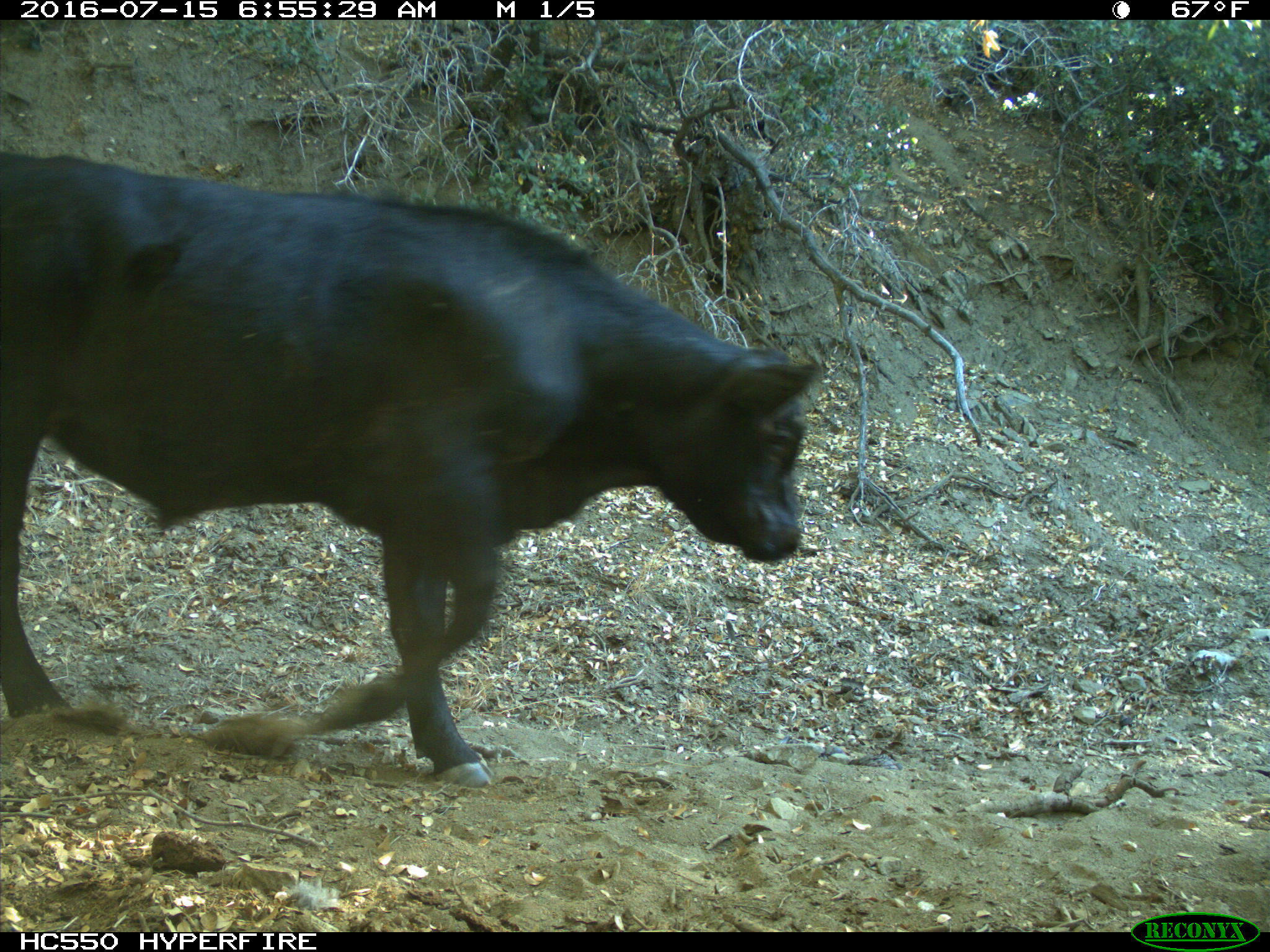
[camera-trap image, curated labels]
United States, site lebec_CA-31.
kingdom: Animalia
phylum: Chordata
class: Mammalia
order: Artiodactyla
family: Bovidae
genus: Bos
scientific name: Bos taurus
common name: domestic cow